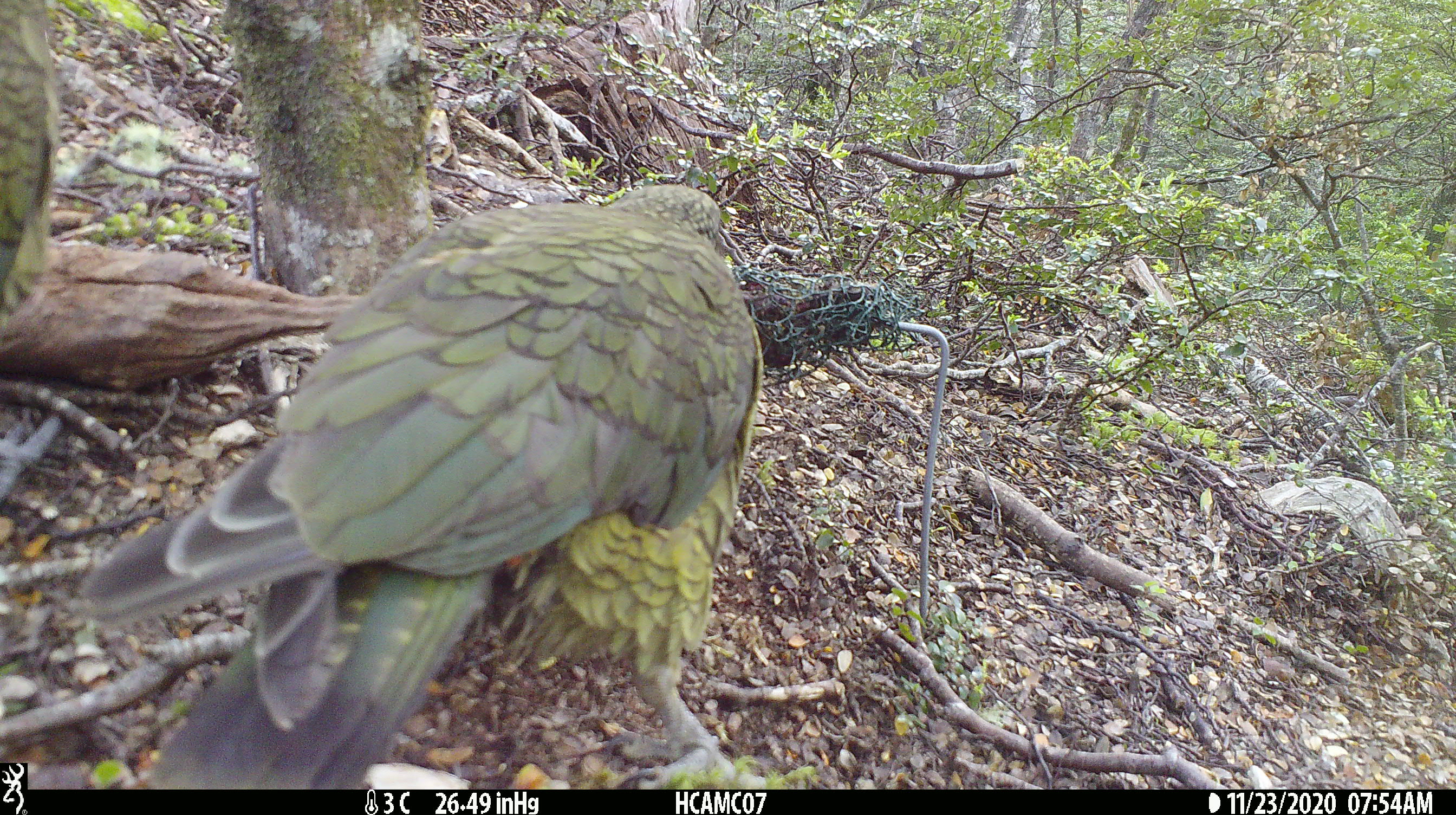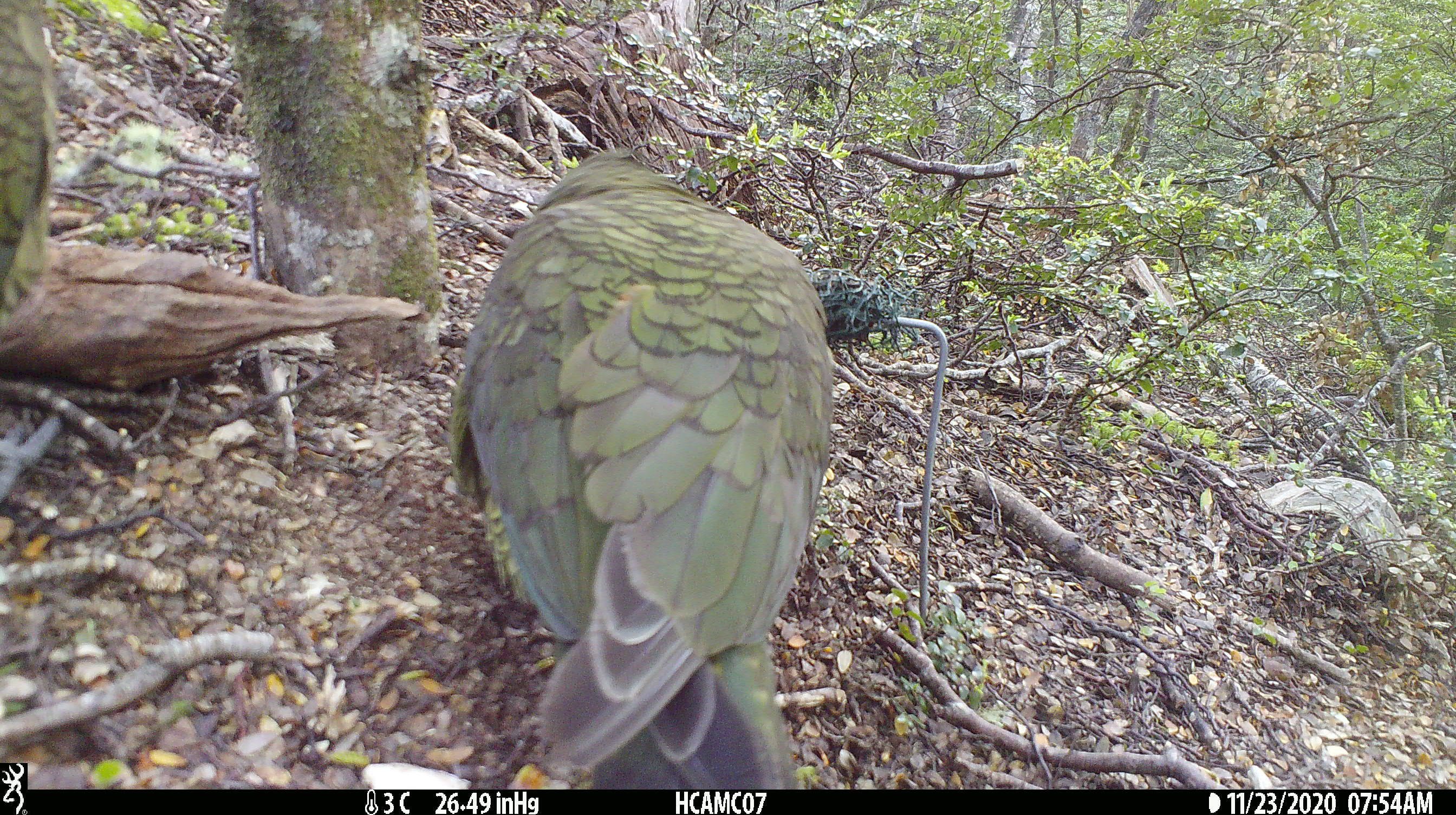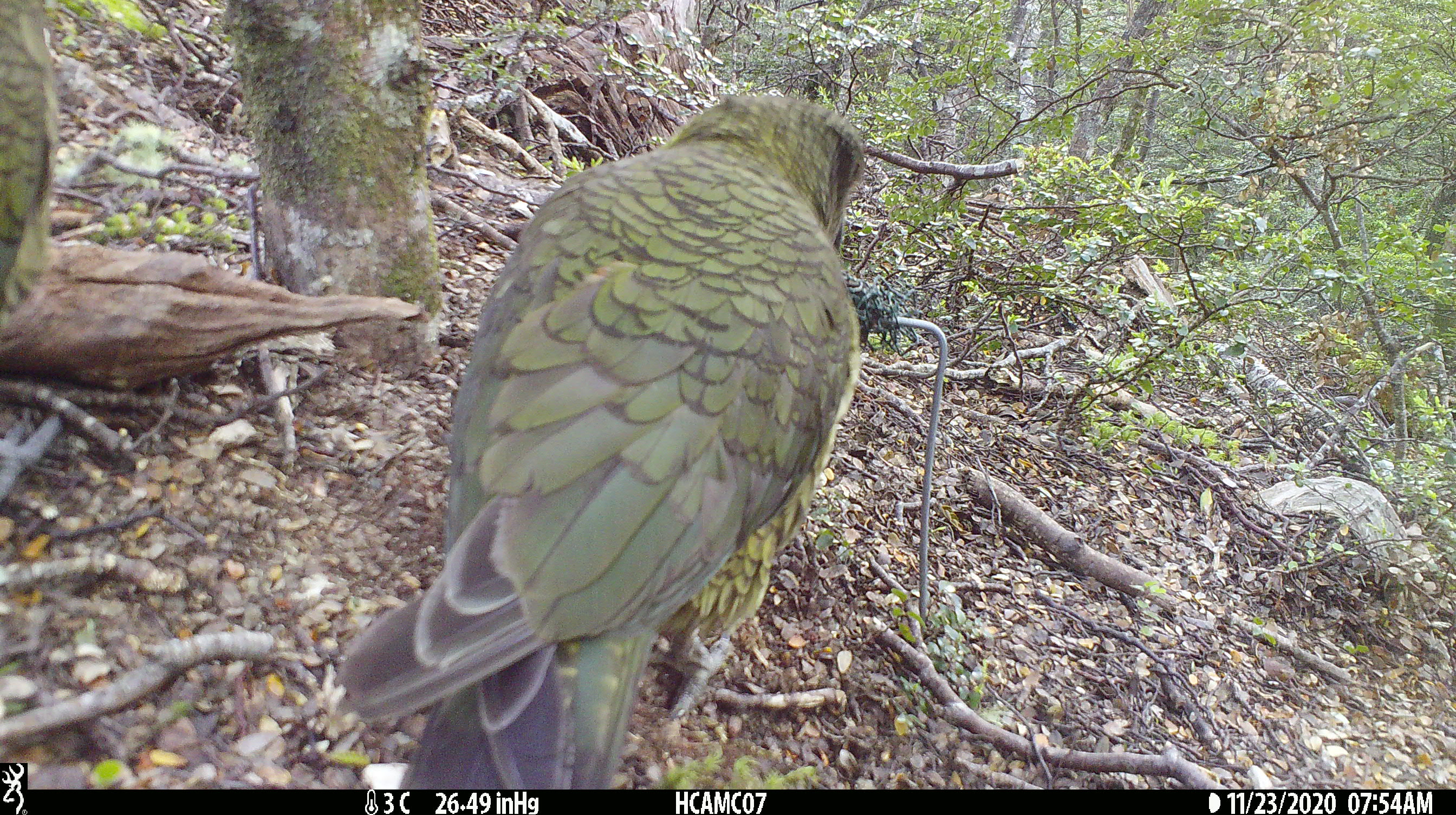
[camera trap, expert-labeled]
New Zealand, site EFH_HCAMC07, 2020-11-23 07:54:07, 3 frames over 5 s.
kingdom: Animalia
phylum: Chordata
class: Aves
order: Psittaciformes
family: Strigopidae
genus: Nestor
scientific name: Nestor notabilis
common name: kea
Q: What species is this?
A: Kea (Nestor notabilis).